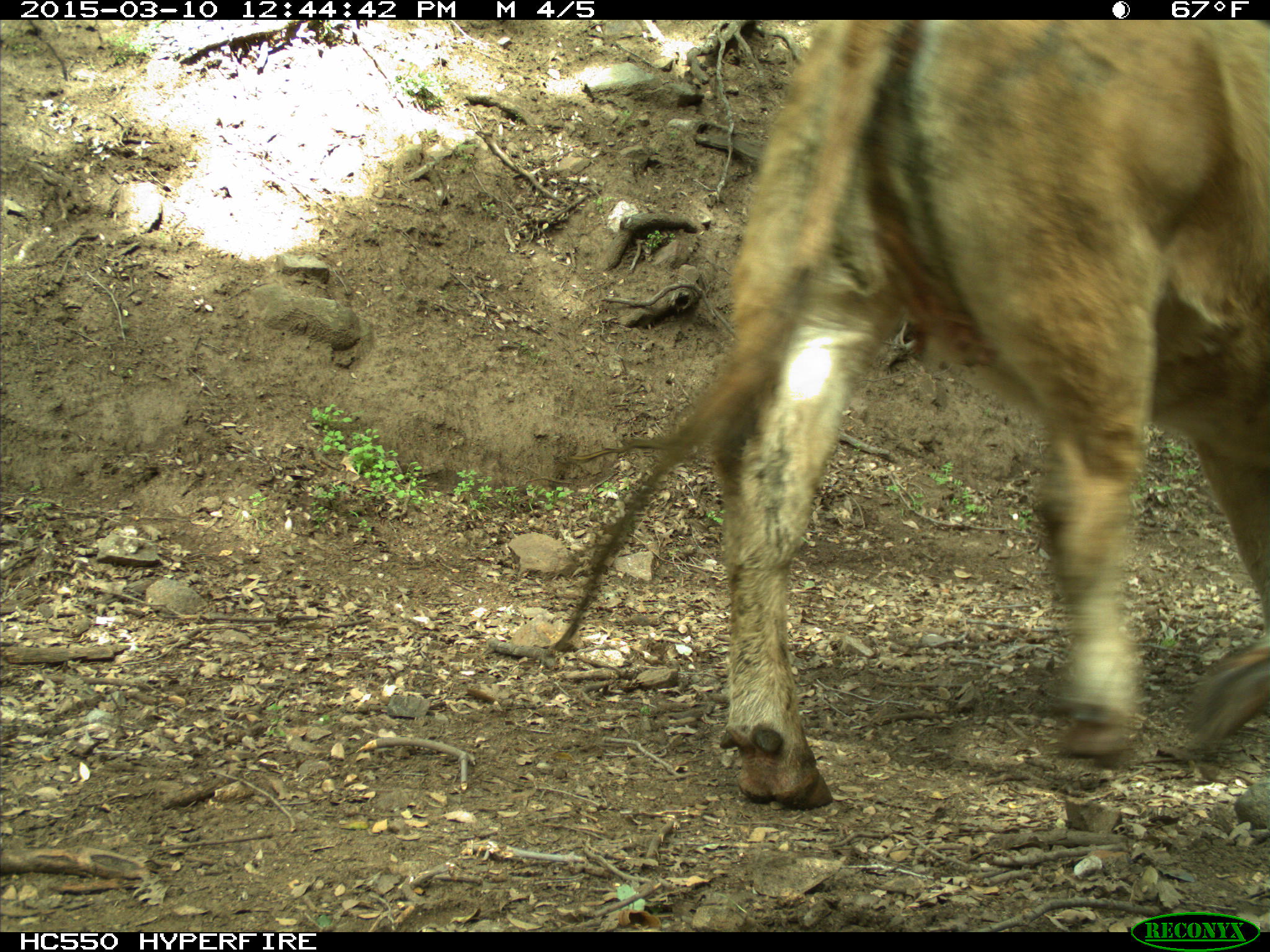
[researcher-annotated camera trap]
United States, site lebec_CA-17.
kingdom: Animalia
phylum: Chordata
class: Mammalia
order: Artiodactyla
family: Bovidae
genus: Bos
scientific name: Bos taurus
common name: domestic cow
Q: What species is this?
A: Bos taurus (domestic cow).